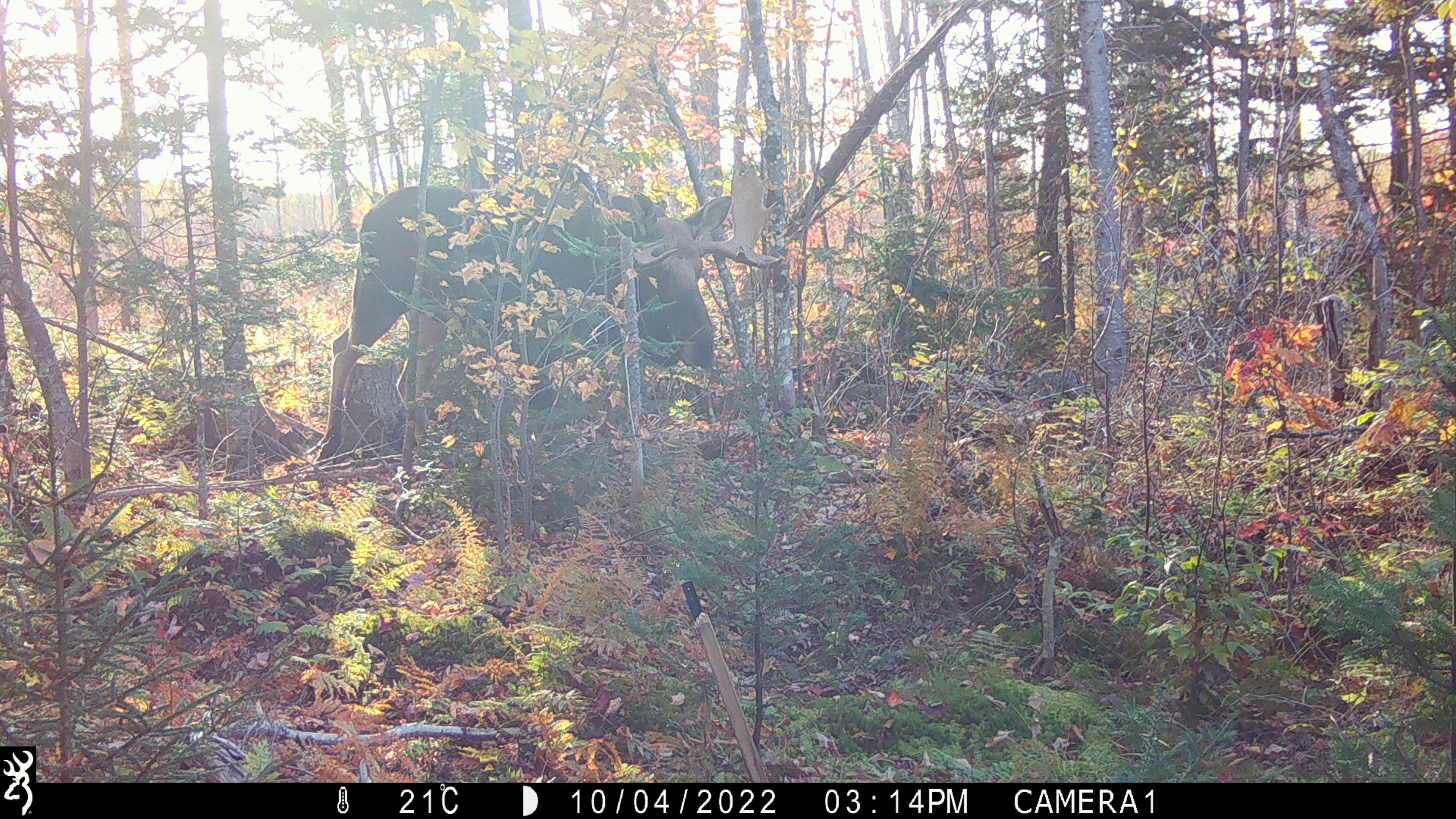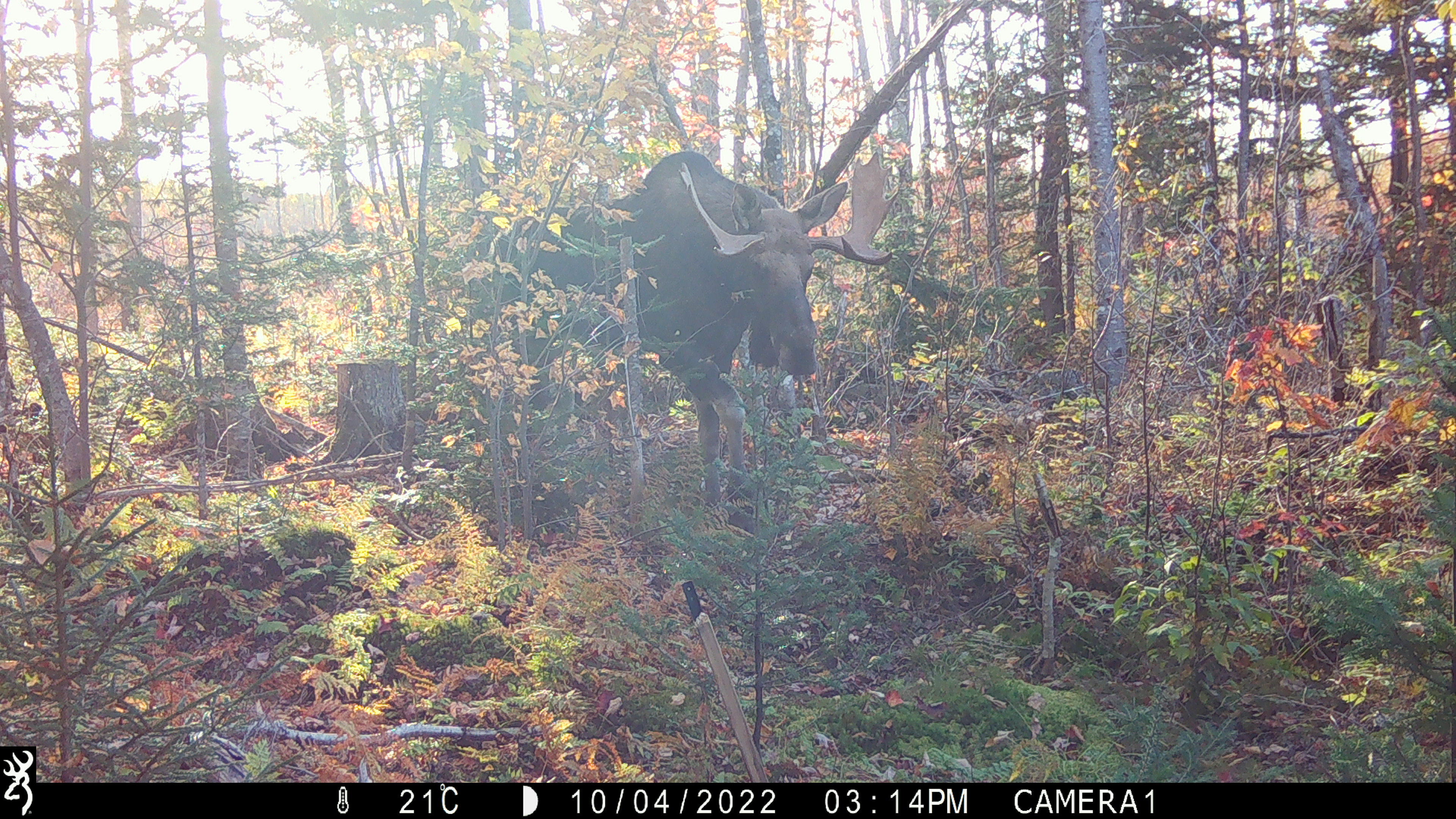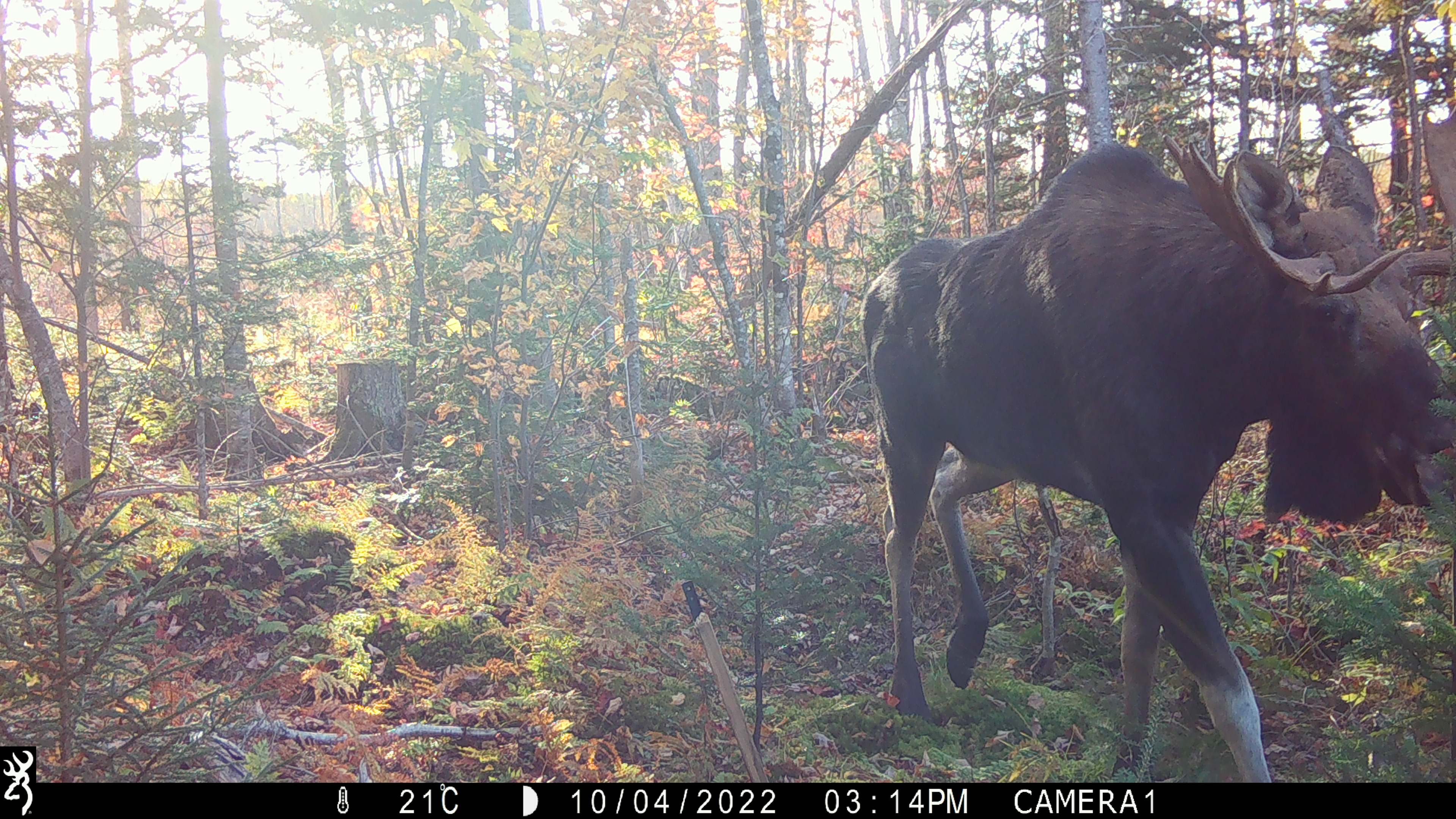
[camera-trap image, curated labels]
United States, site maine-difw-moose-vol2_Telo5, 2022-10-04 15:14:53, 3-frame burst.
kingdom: Animalia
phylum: Chordata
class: Mammalia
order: Artiodactyla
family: Cervidae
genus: Alces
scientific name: Alces alces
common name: moose